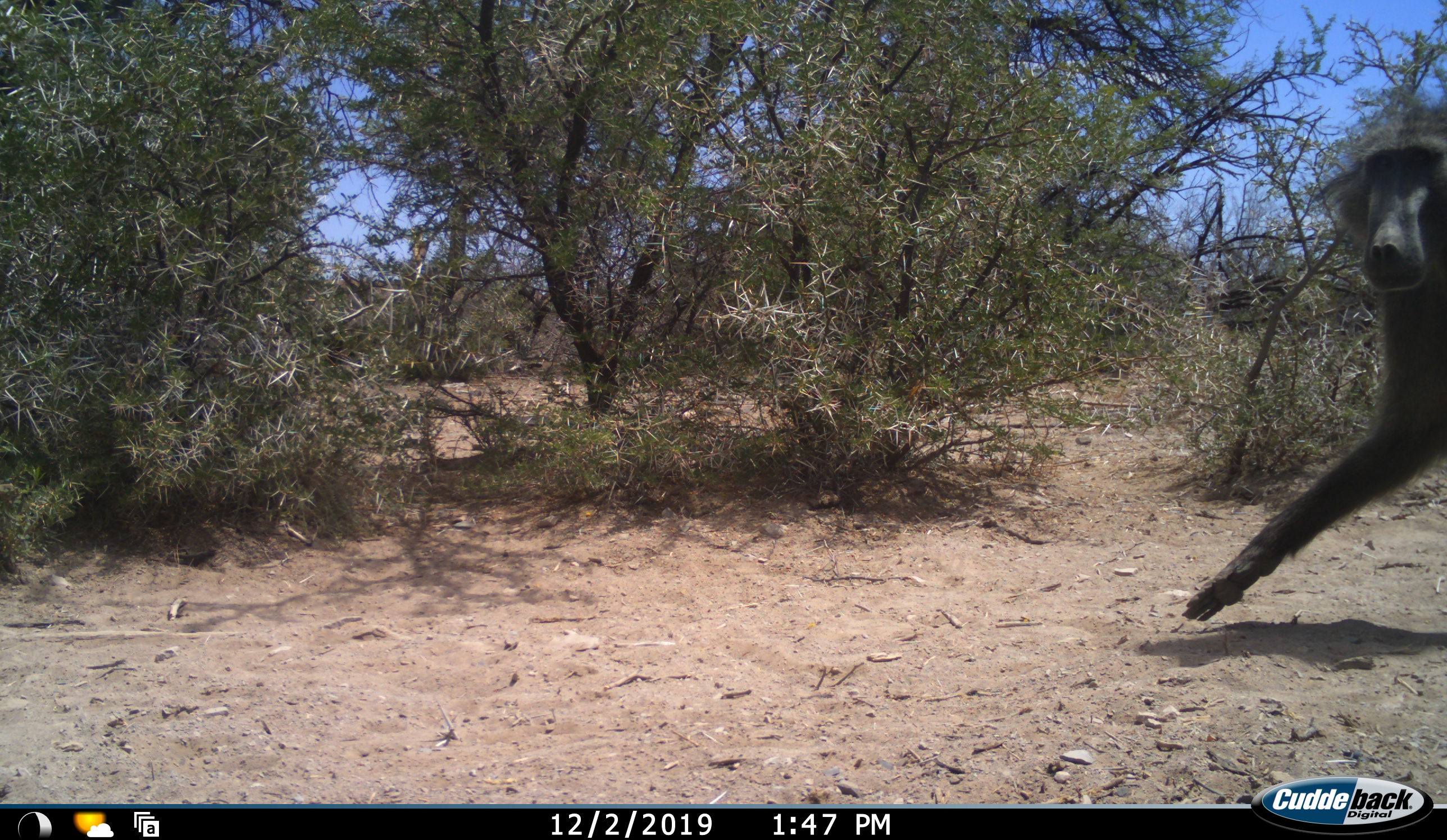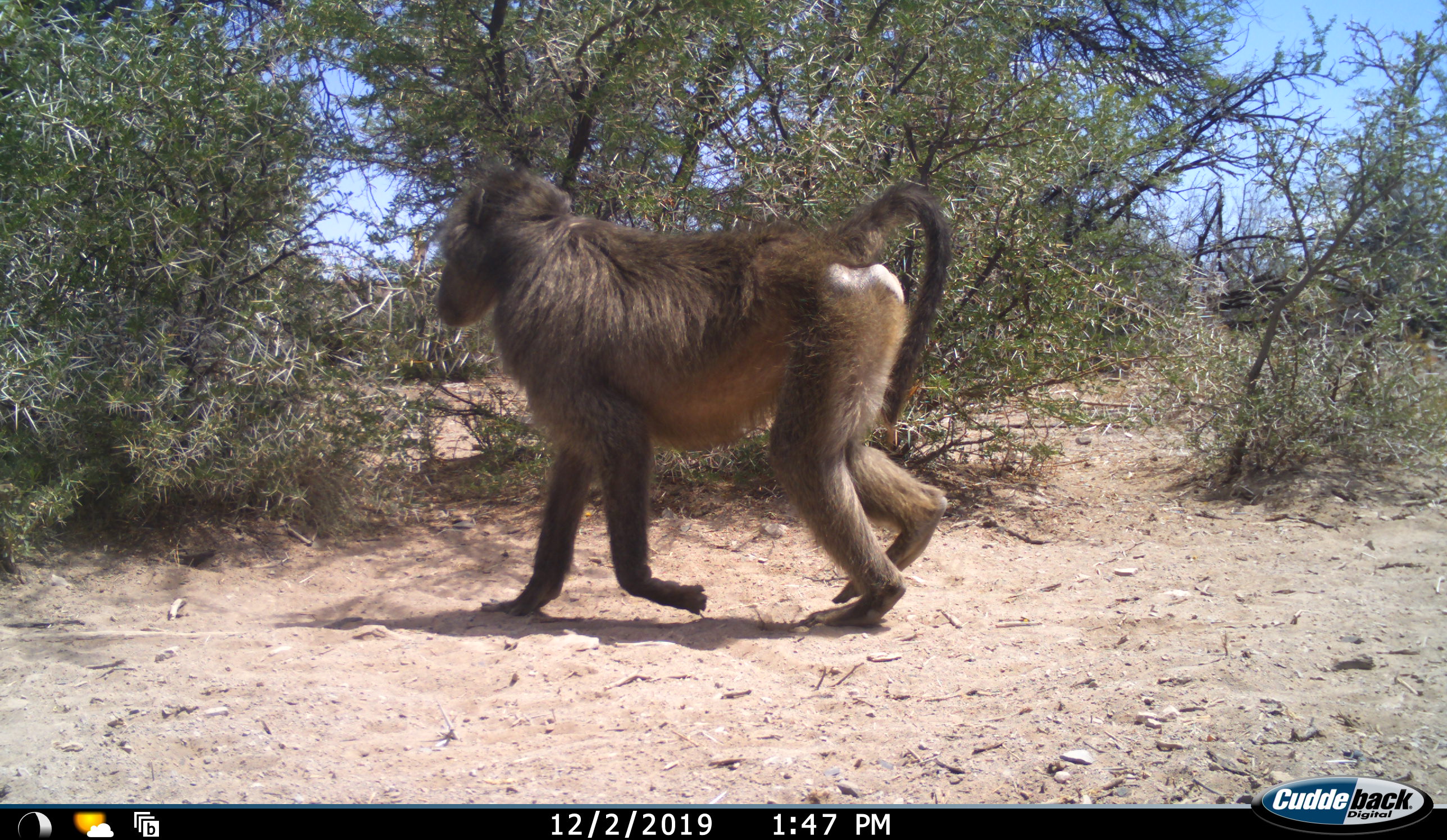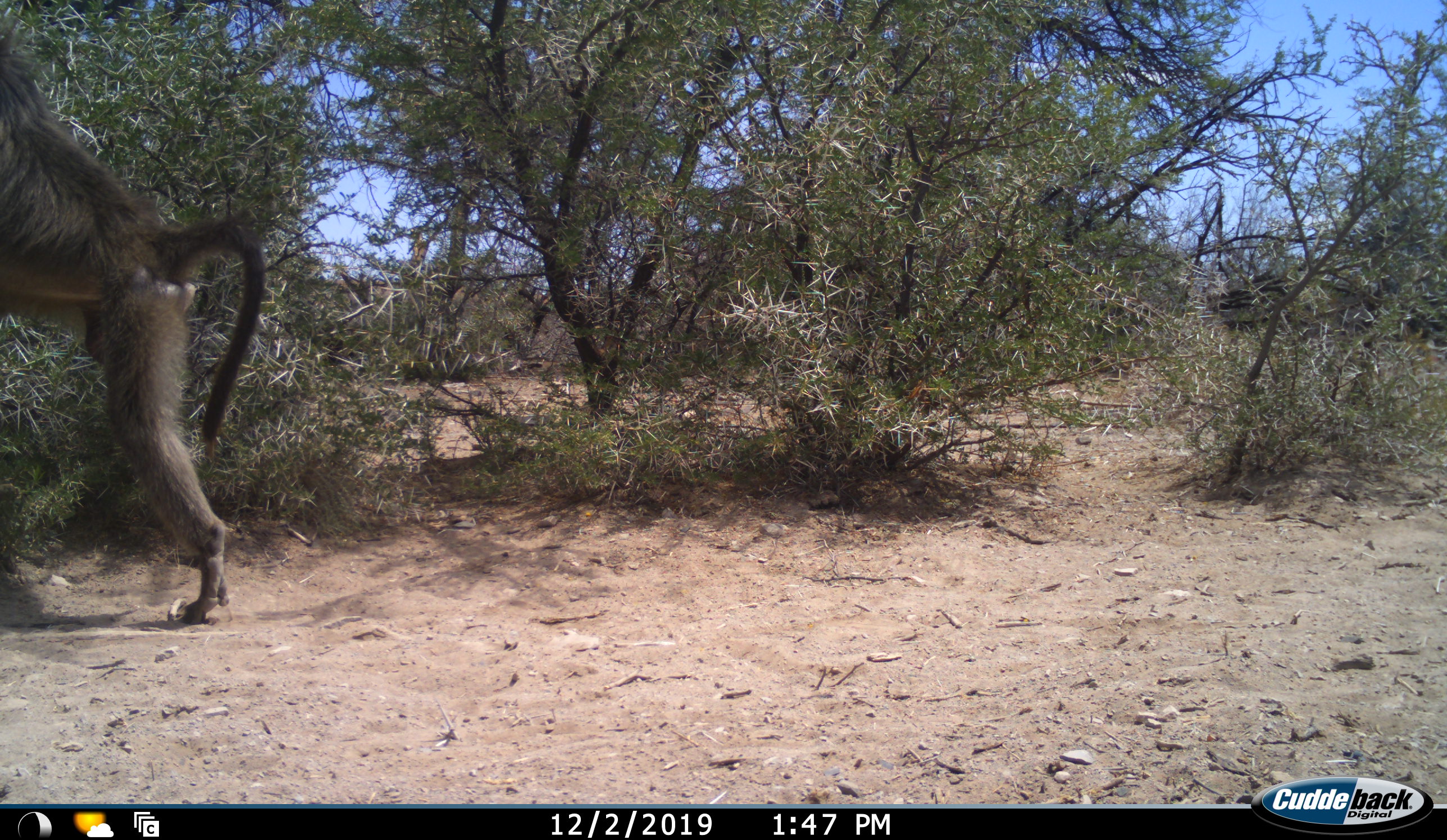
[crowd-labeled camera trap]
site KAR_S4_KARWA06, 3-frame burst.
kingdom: Animalia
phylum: Chordata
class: Mammalia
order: Primates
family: Cercopithecidae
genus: Papio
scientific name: Papio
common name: baboon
Baboon (Papio), count 1. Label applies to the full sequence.